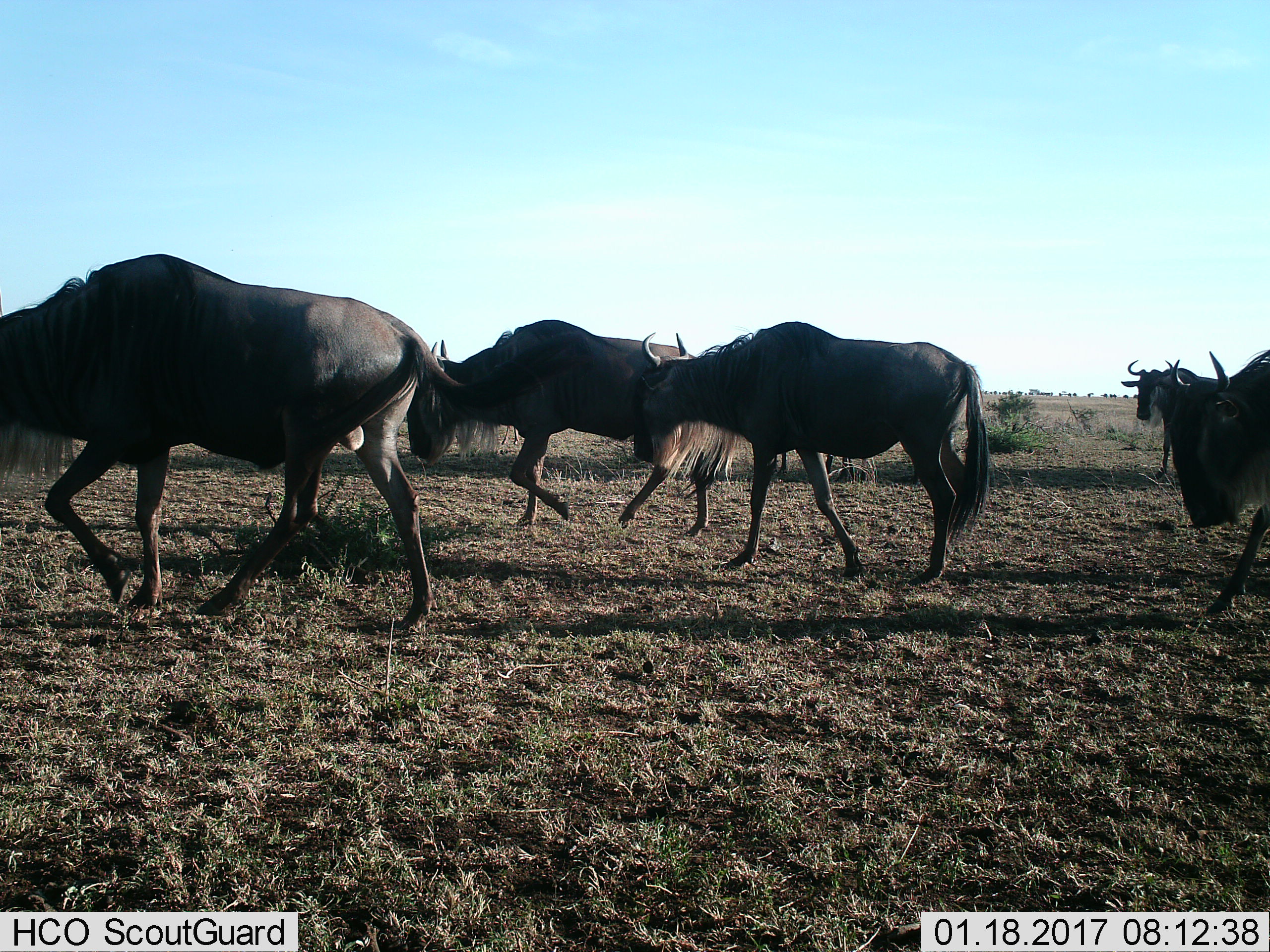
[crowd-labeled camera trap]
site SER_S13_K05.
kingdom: Animalia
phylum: Chordata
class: Mammalia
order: Artiodactyla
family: Bovidae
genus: Connochaetes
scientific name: Connochaetes taurinus taurinus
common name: blue wildebeest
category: wildebeestblue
Wildebeestblue (blue wildebeest) (Connochaetes taurinus taurinus), count 5. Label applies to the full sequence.